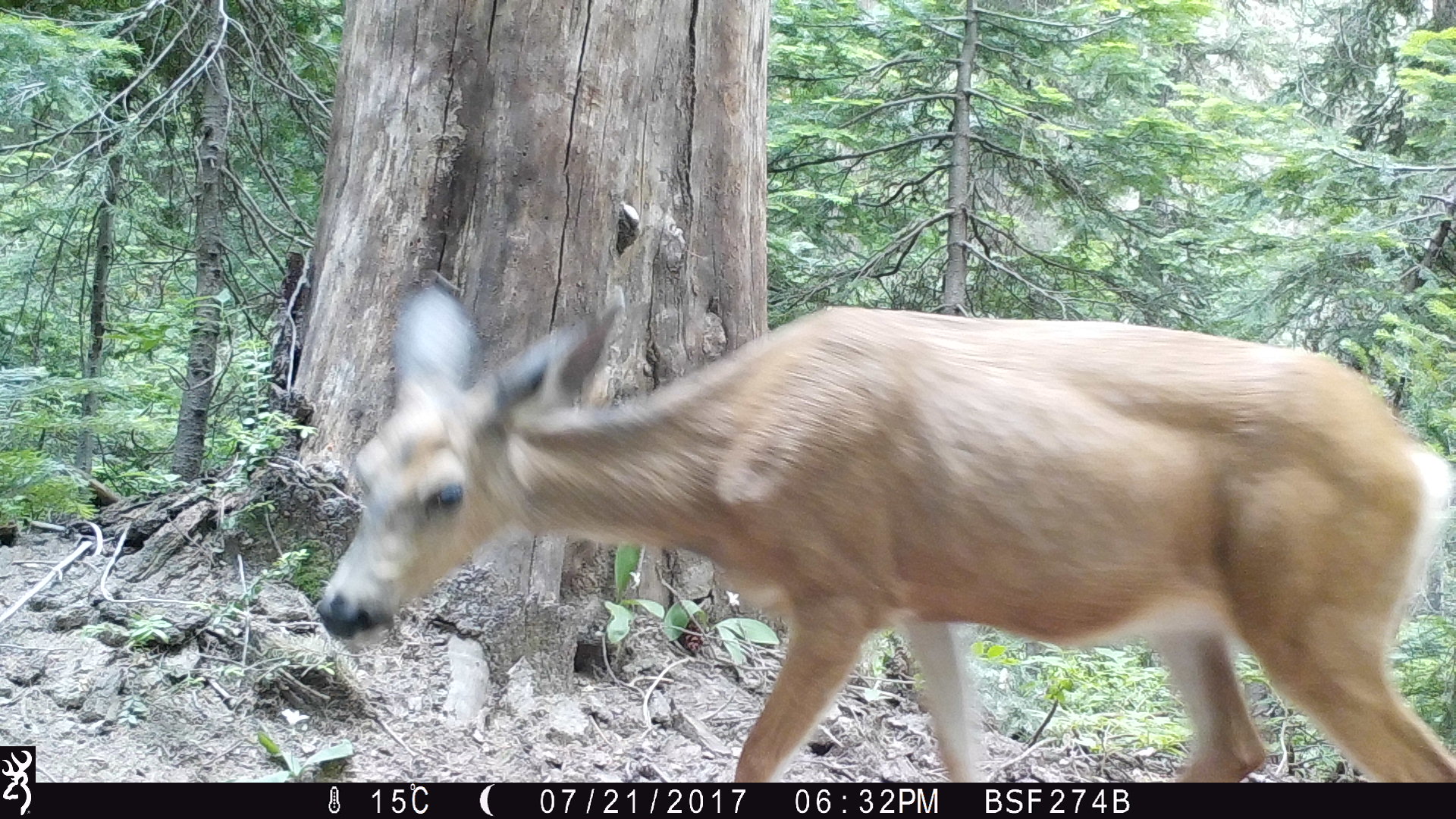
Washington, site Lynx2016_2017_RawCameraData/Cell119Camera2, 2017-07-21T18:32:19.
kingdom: Animalia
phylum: Chordata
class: Mammalia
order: Artiodactyla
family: Cervidae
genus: Odocoileus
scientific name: Odocoileus hemionus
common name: mule deer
Odocoileus hemionus (mule deer). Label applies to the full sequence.